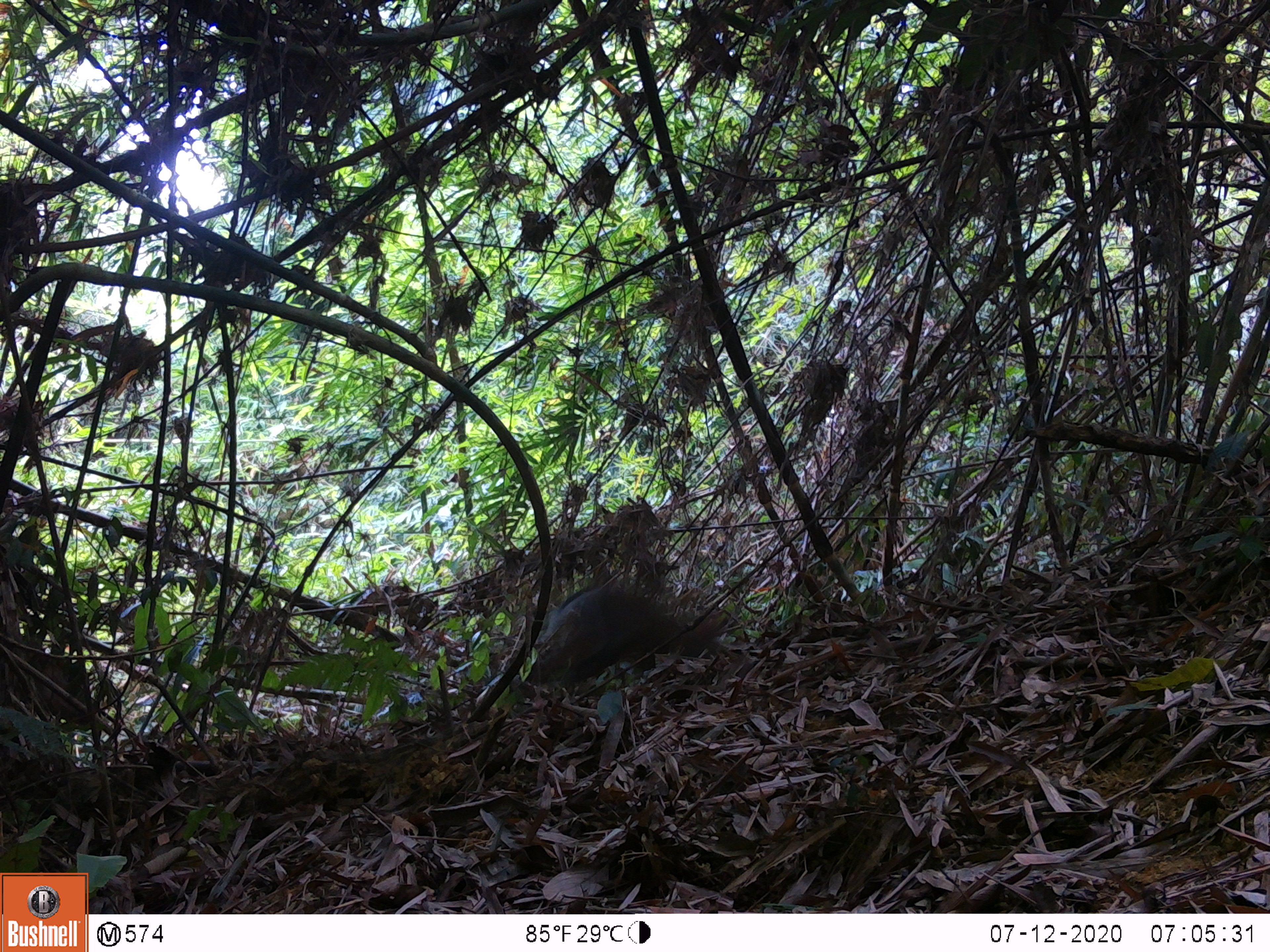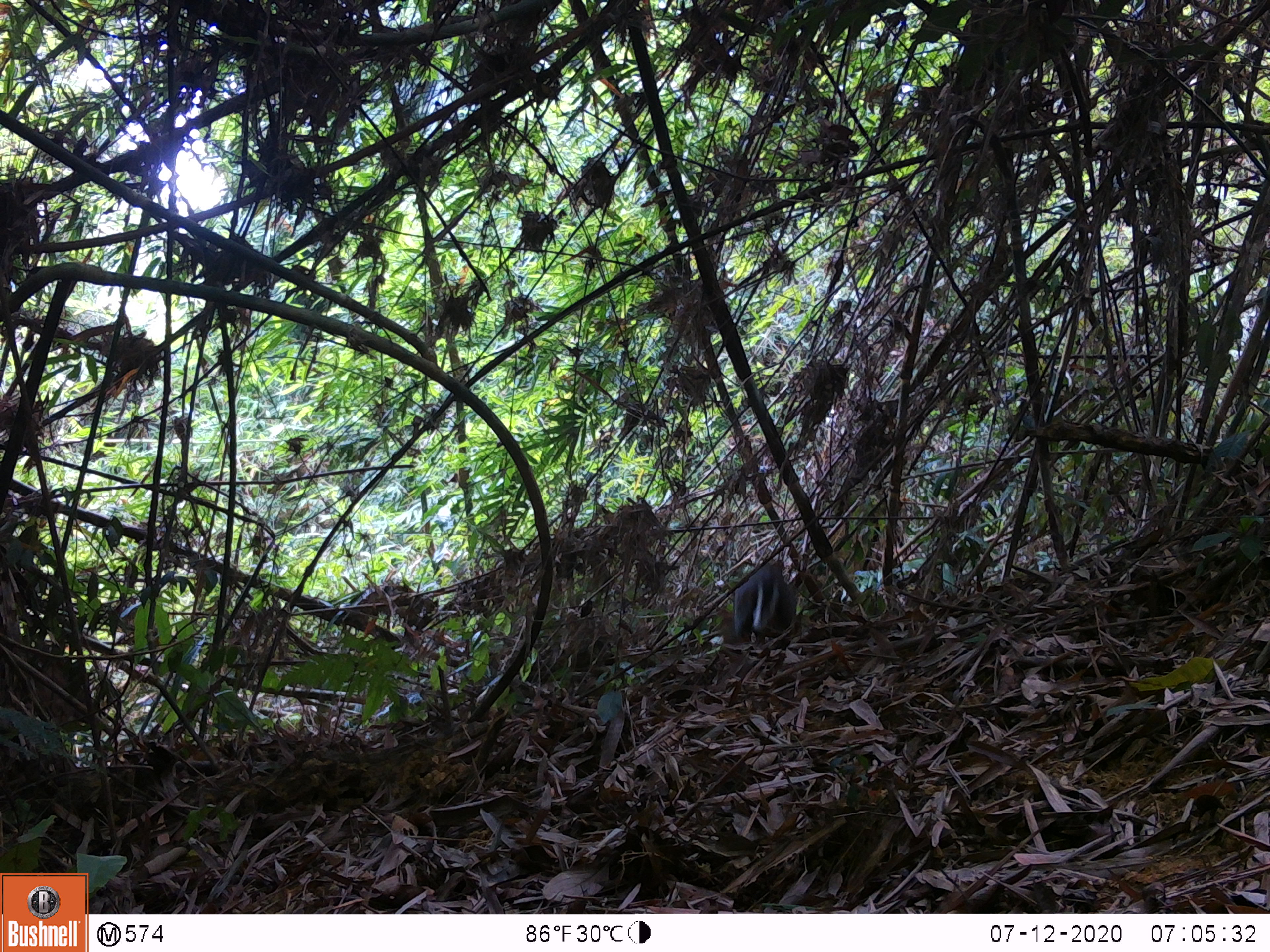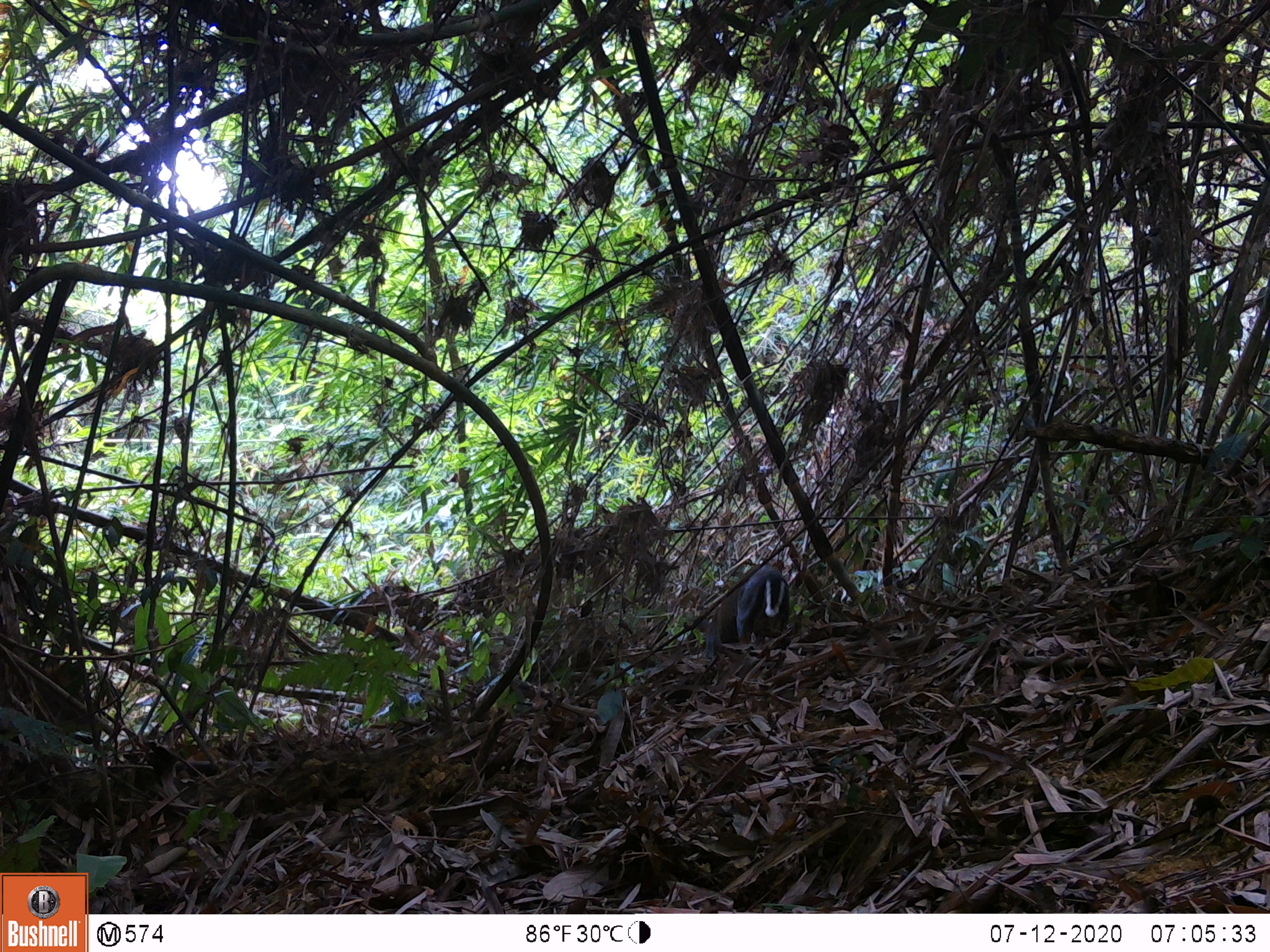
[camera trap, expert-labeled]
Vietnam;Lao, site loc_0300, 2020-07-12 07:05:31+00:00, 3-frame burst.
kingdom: Animalia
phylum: Chordata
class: Mammalia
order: Artiodactyla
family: Cervidae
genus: Muntiacus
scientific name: Muntiacus rooseveltorum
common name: roosevelt's muntjac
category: roosevelts muntjac group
Roosevelts muntjac group (roosevelt's muntjac) (Muntiacus rooseveltorum). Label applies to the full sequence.